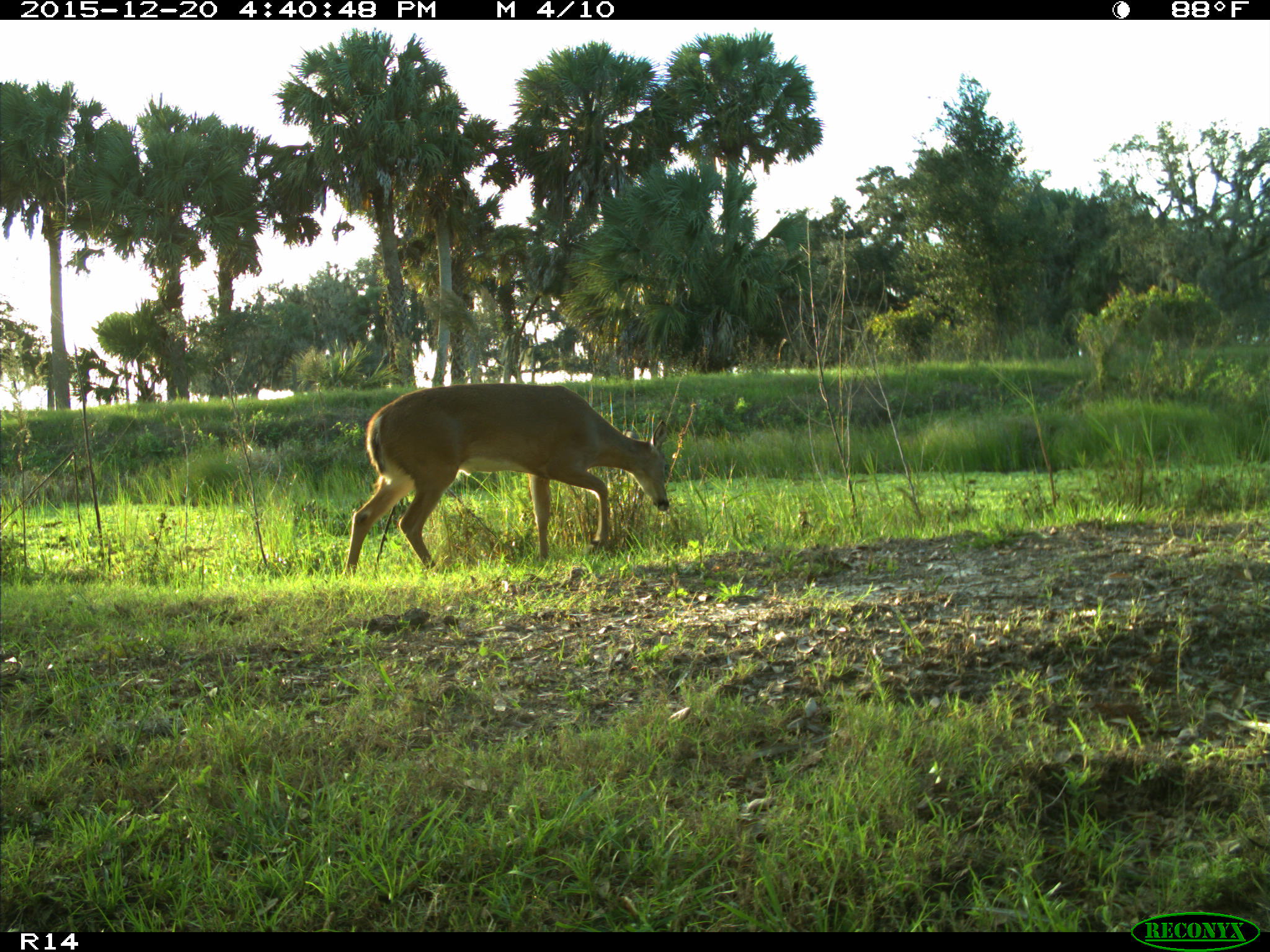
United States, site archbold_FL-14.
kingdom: Animalia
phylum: Chordata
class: Mammalia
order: Artiodactyla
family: Cervidae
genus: Odocoileus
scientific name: Odocoileus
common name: deer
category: unidentified deer